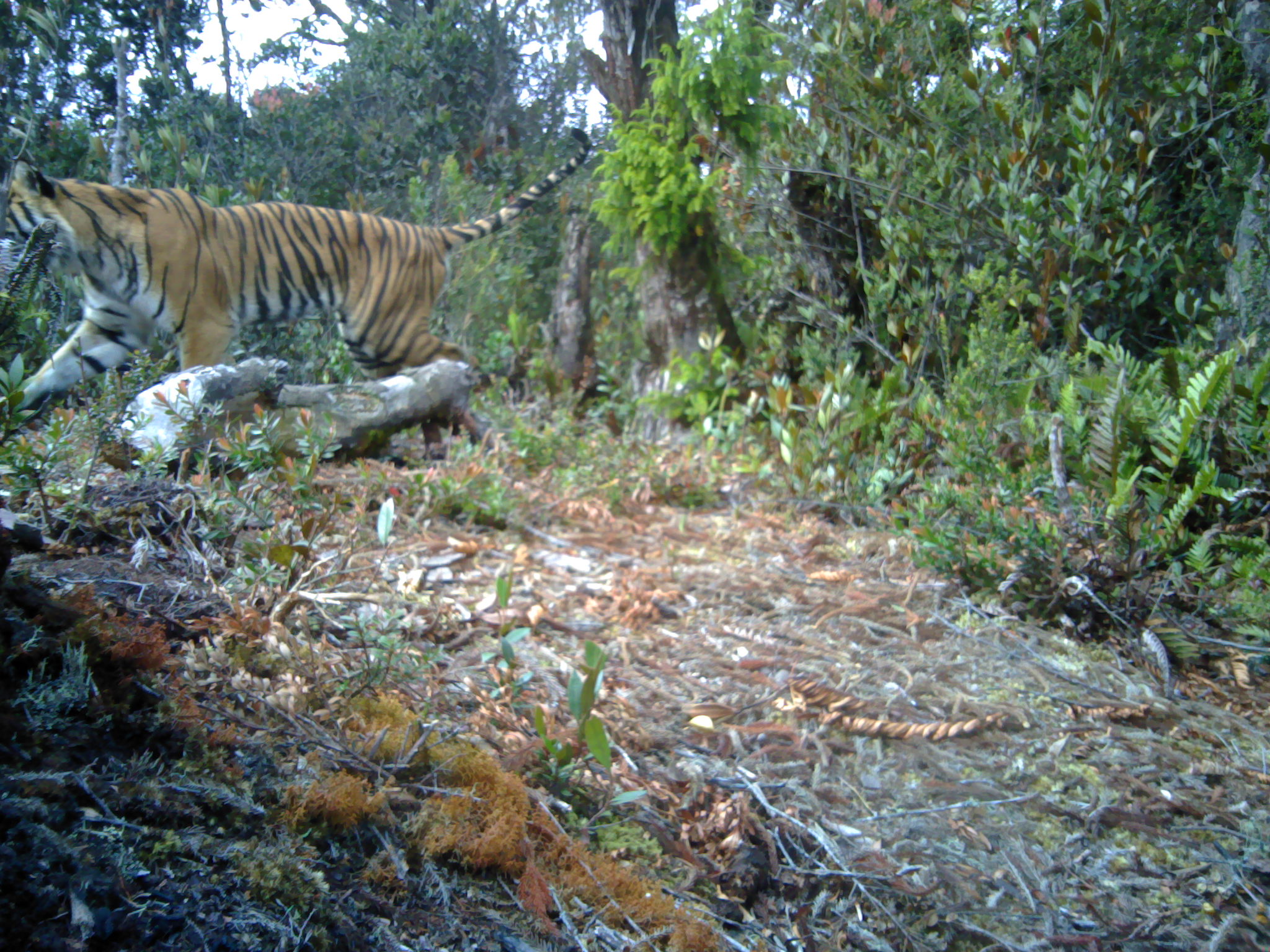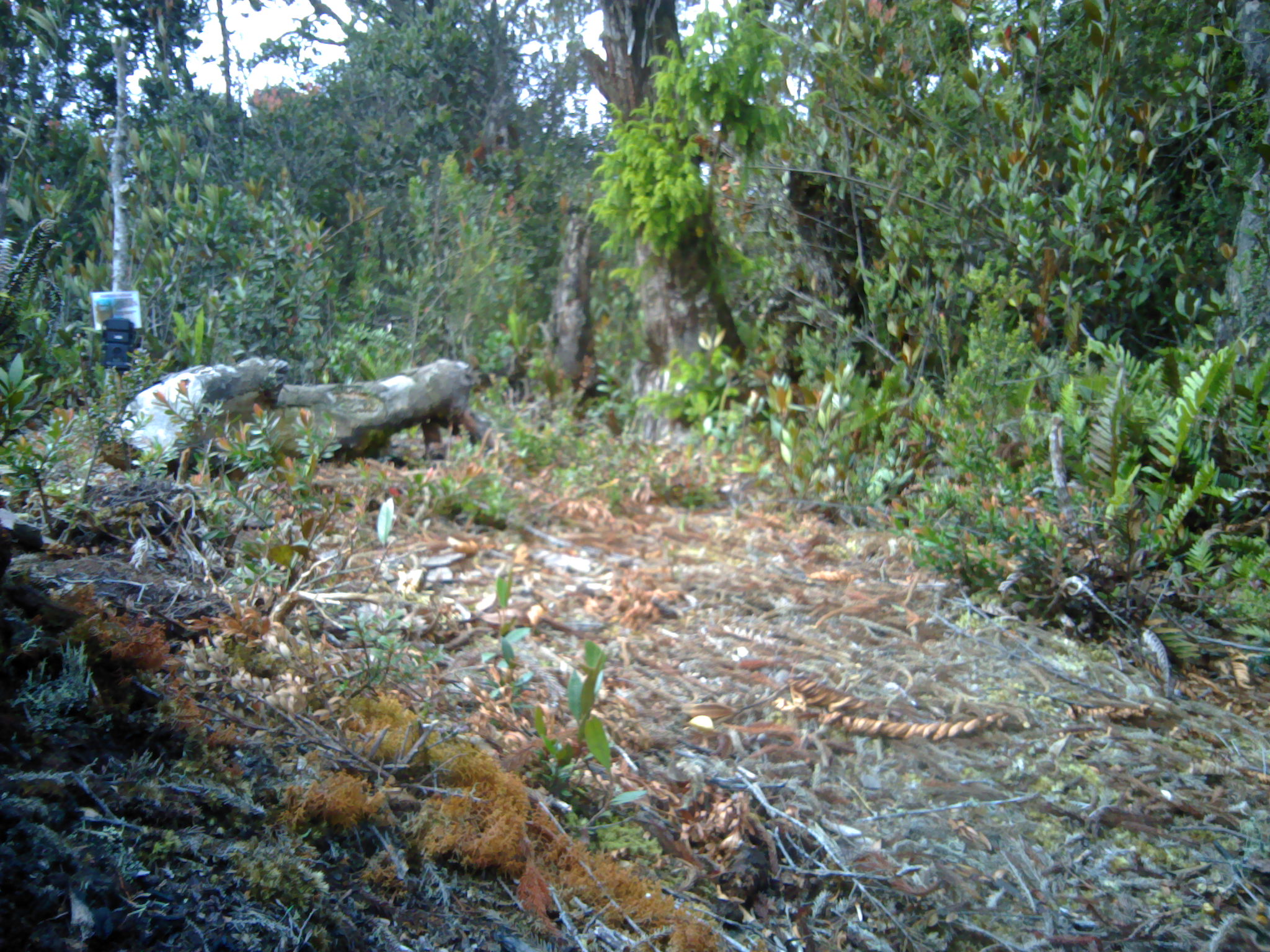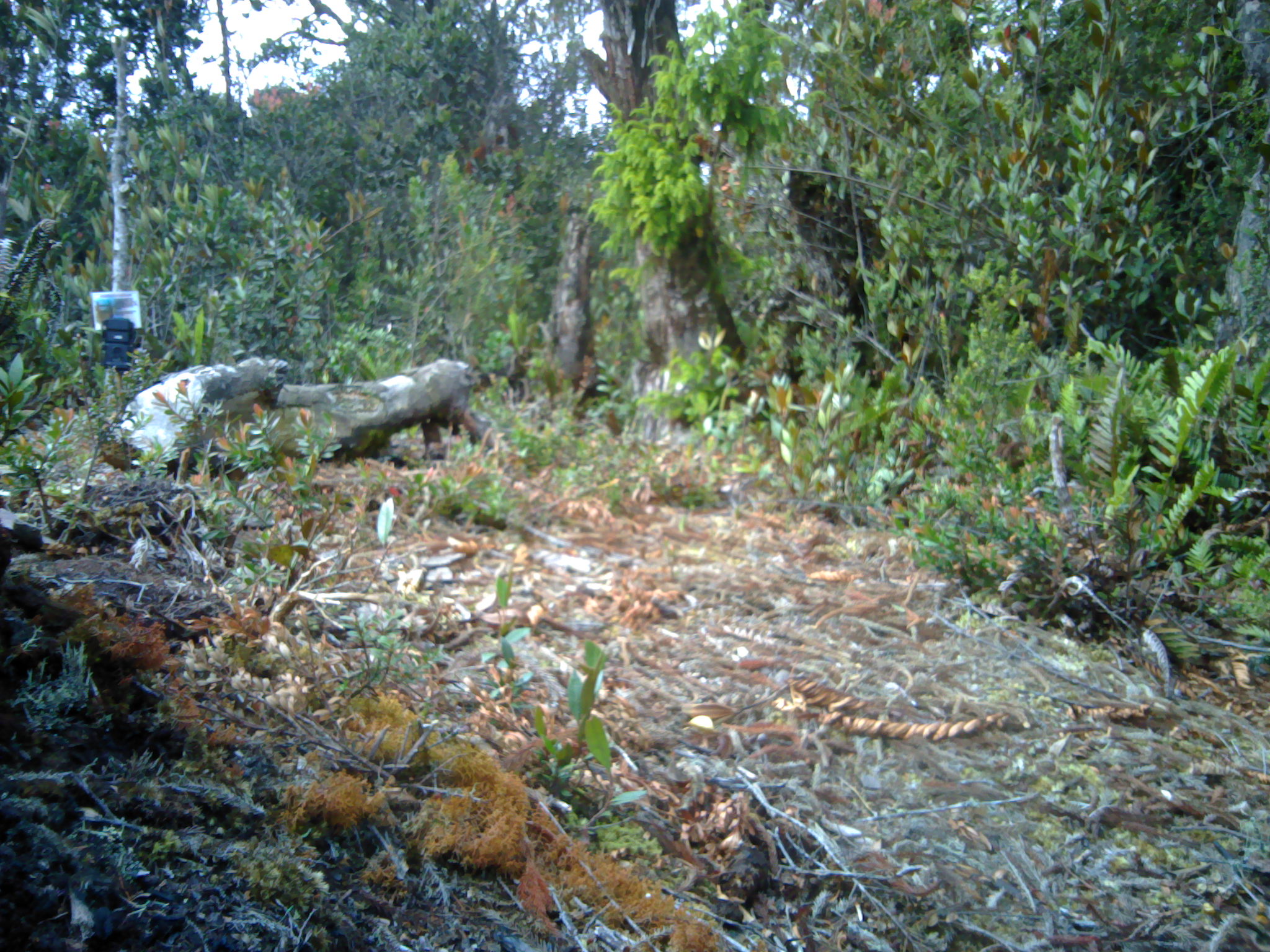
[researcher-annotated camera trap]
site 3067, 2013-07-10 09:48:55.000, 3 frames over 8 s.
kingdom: Animalia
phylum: Chordata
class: Mammalia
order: Carnivora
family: Felidae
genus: Panthera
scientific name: Panthera tigris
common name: tiger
Panthera tigris (tiger), count 1, age adult, sex female.